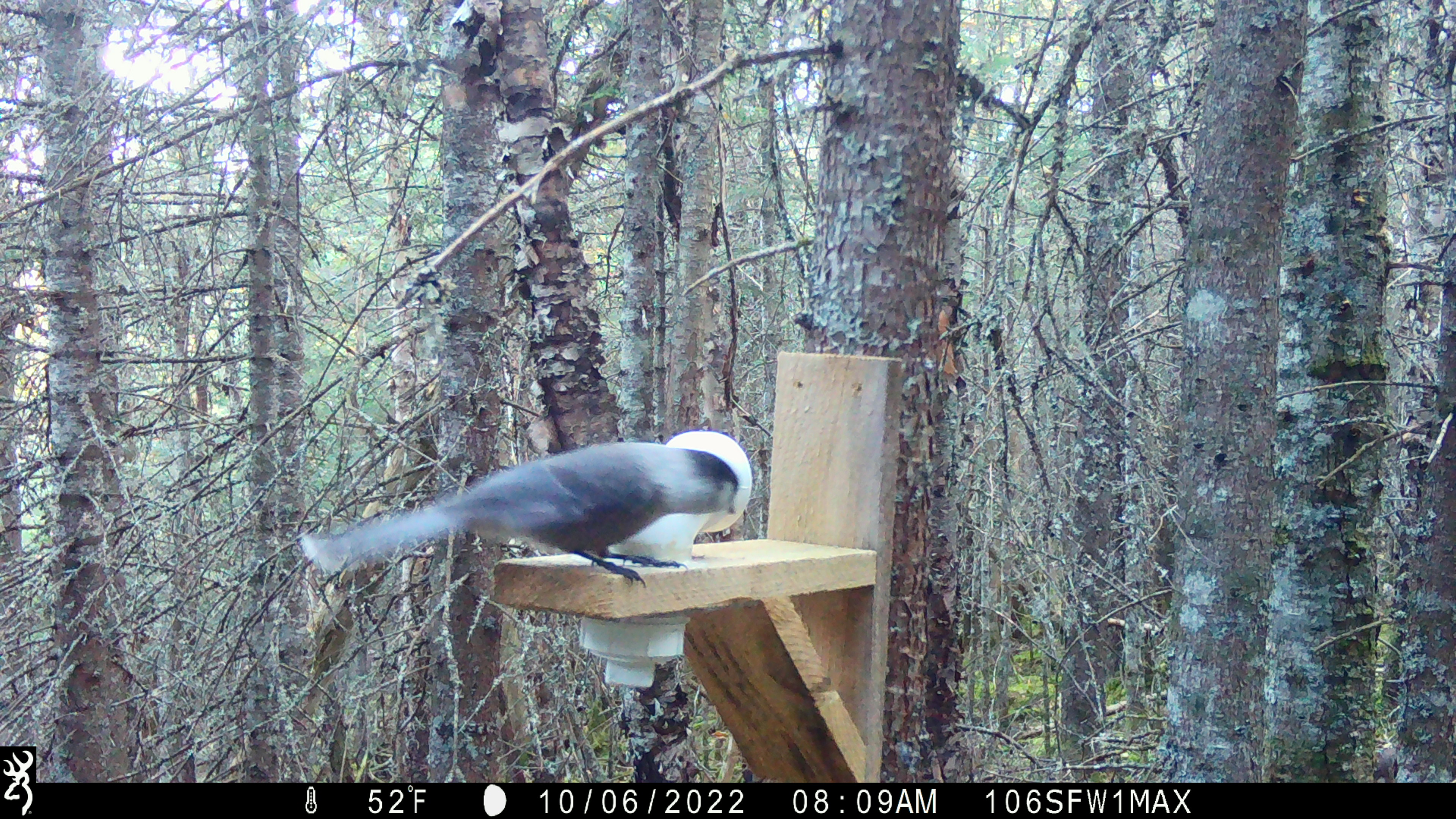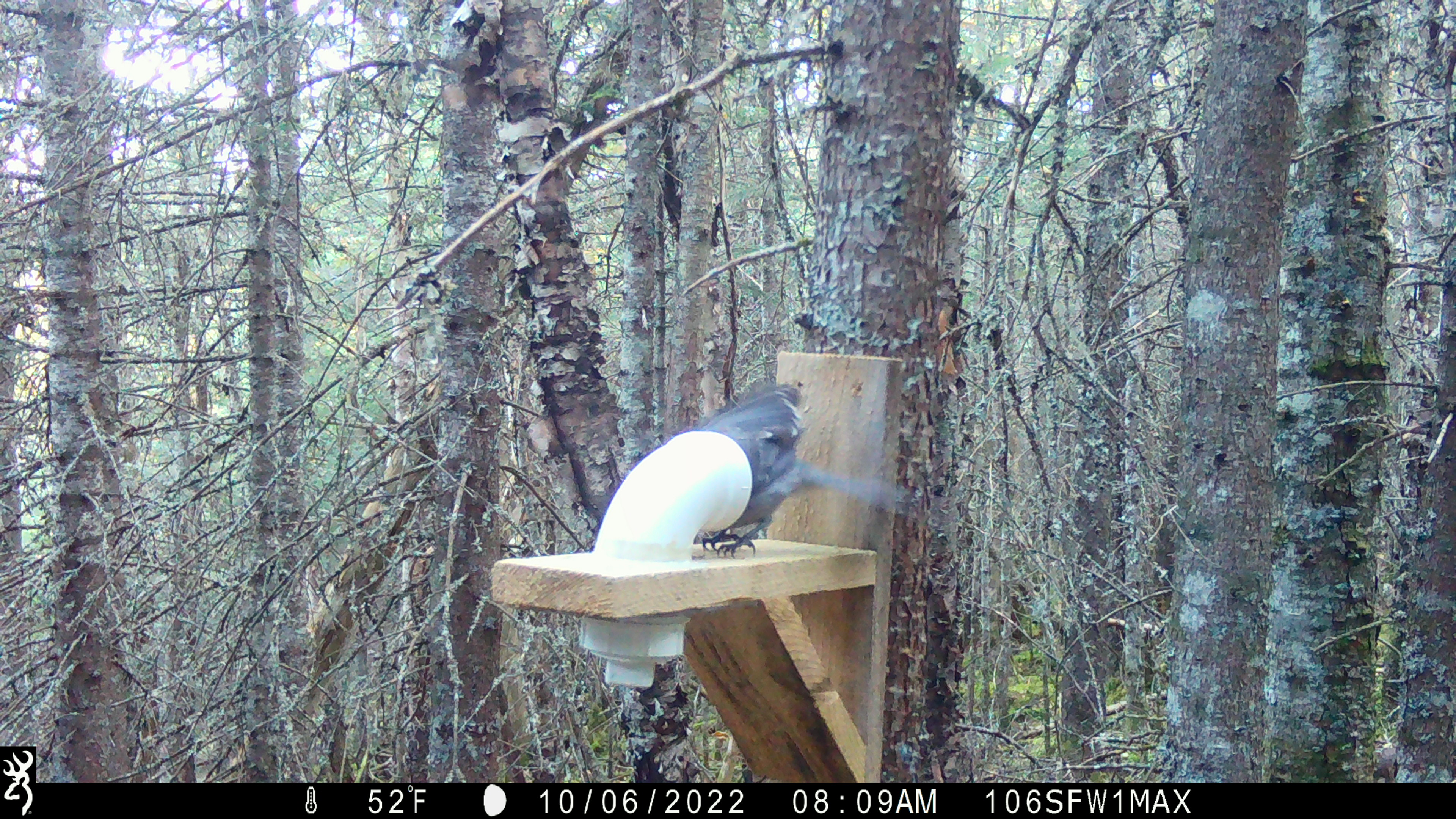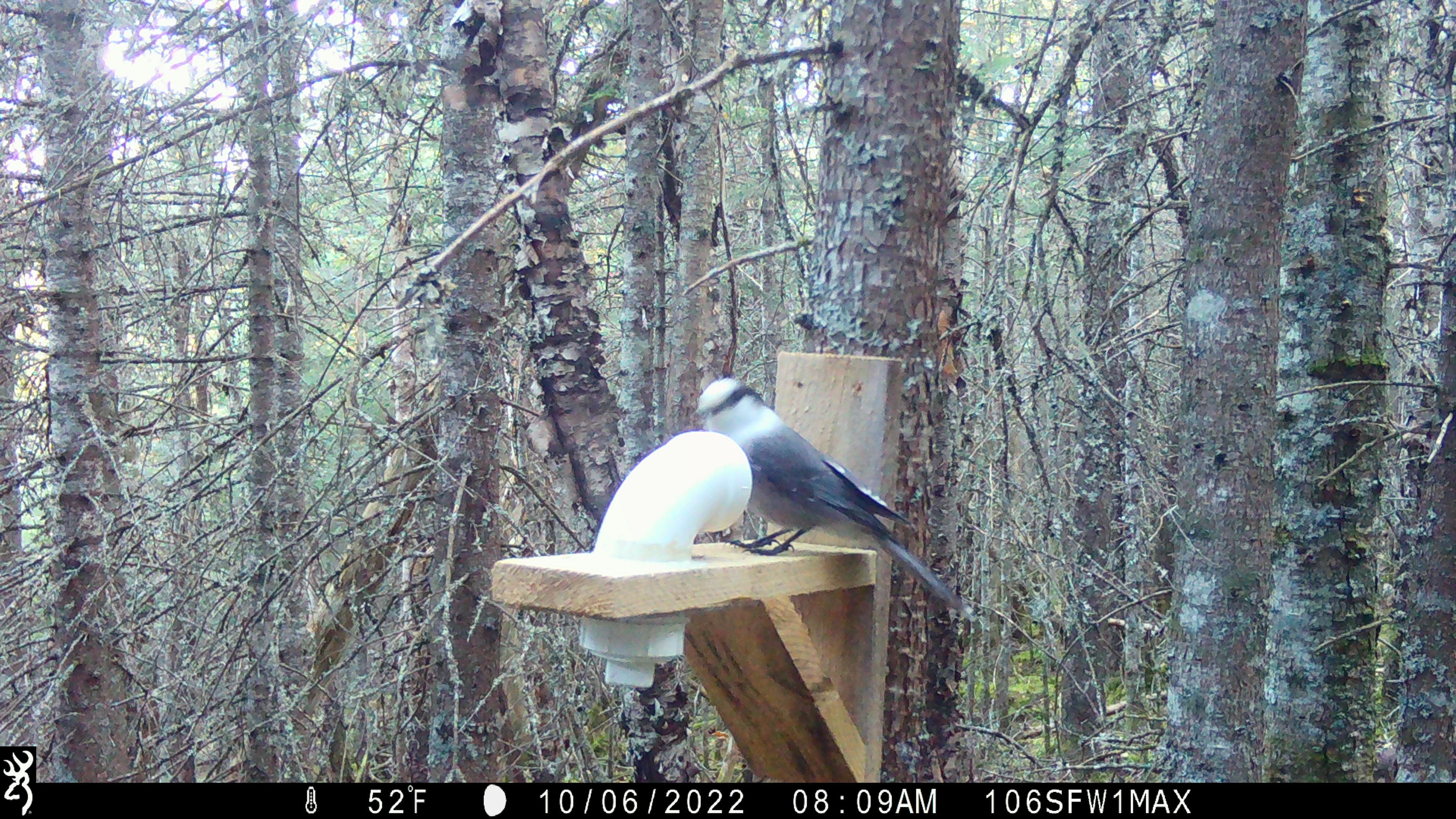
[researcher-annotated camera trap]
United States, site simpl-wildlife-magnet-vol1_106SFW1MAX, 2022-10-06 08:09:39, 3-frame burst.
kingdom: Animalia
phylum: Chordata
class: Aves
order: Passeriformes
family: Corvidae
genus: Perisoreus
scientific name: Perisoreus canadensis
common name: canada jay